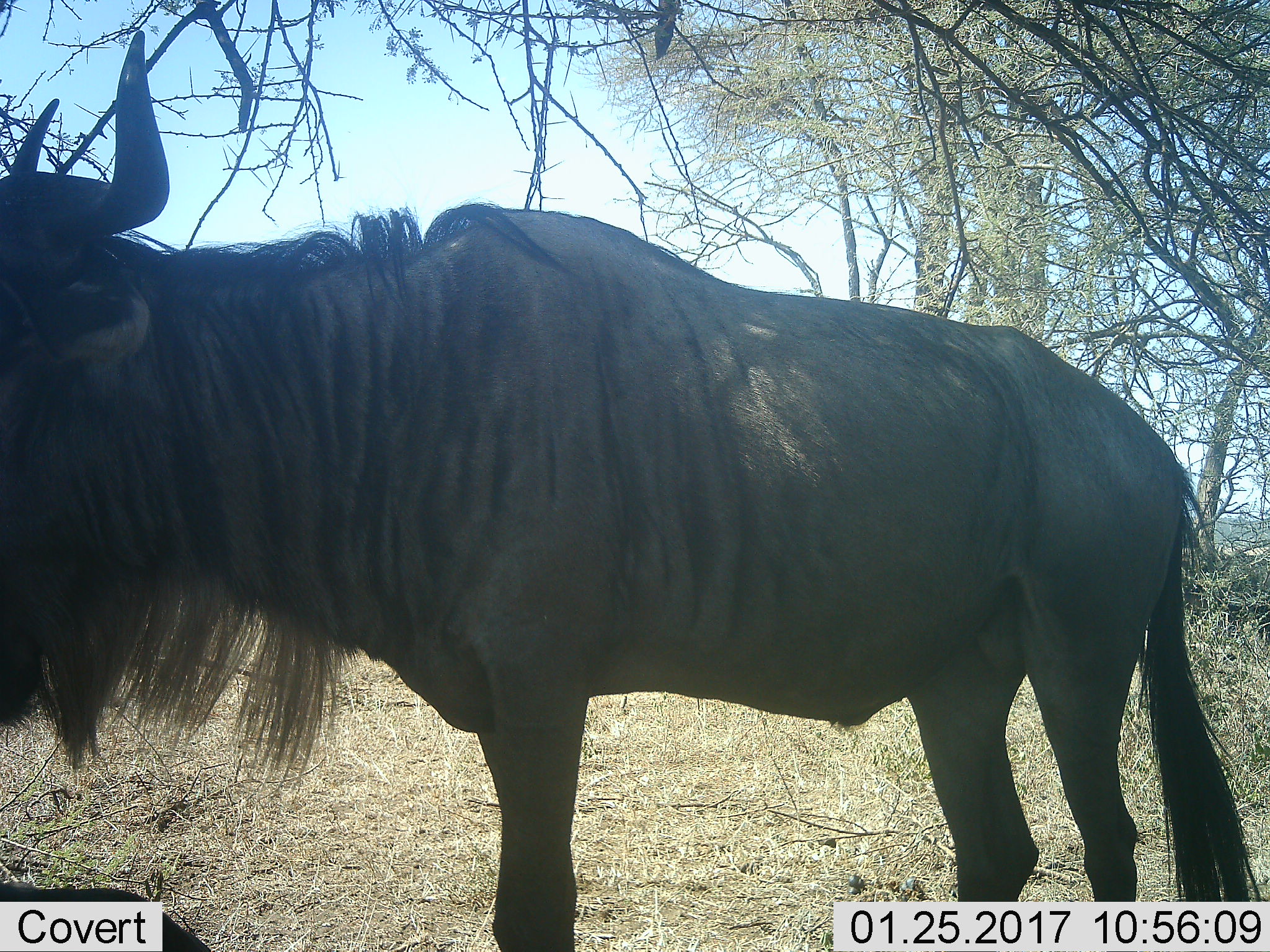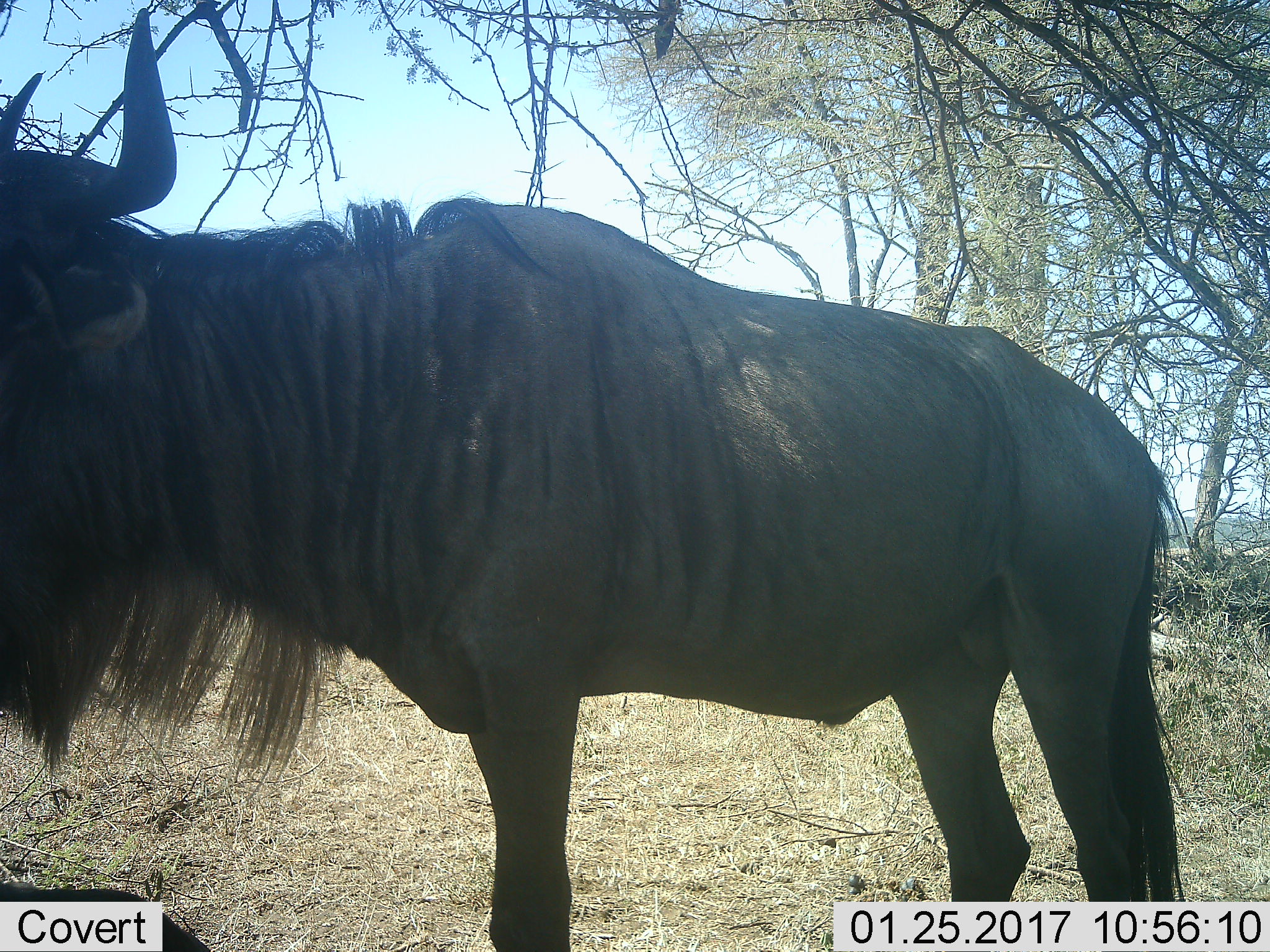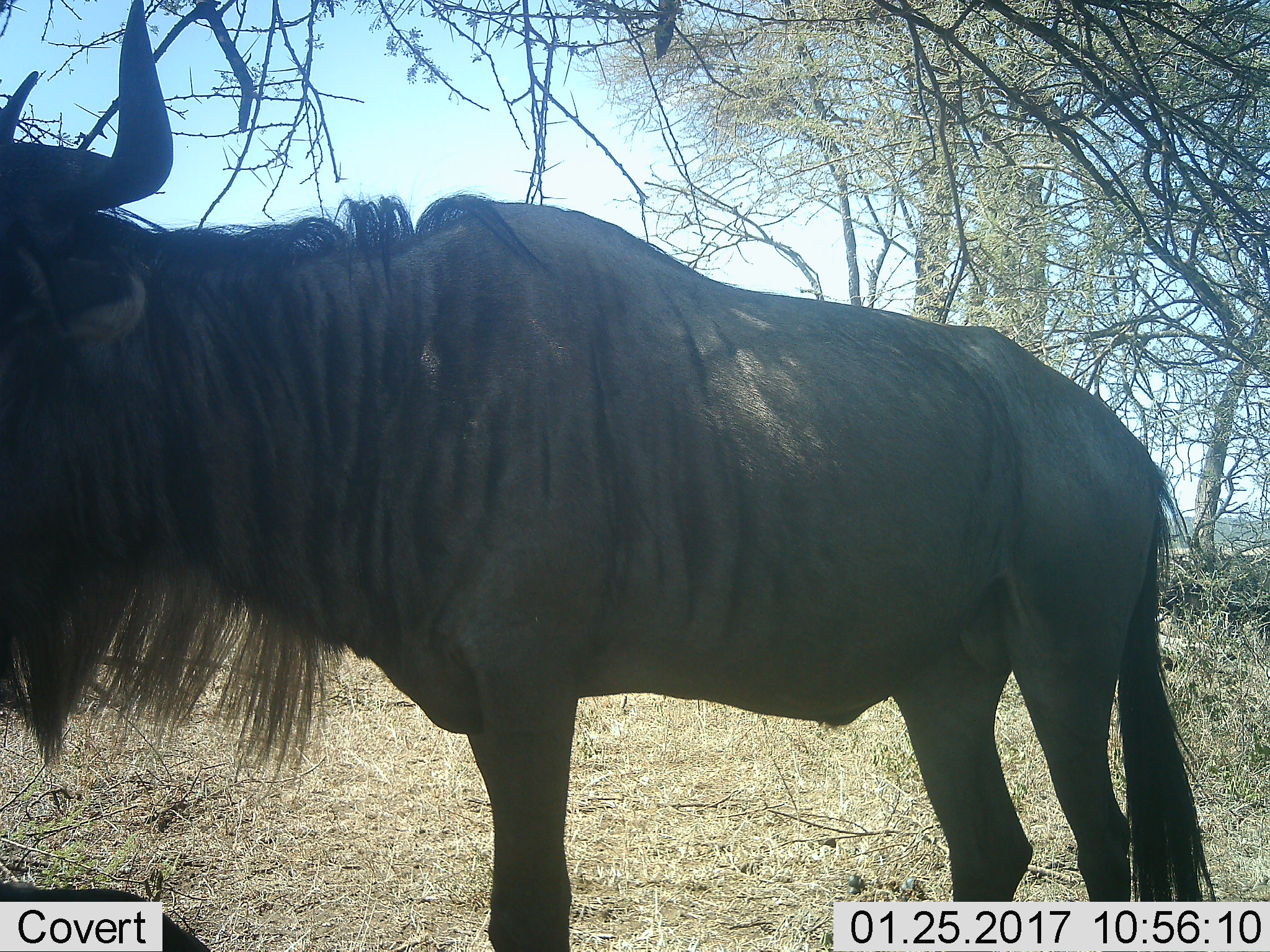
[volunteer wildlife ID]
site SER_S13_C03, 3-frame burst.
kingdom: Animalia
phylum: Chordata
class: Mammalia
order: Artiodactyla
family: Bovidae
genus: Connochaetes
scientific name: Connochaetes taurinus taurinus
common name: blue wildebeest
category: wildebeestblue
Wildebeestblue (blue wildebeest) (Connochaetes taurinus taurinus), count 1. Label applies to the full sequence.